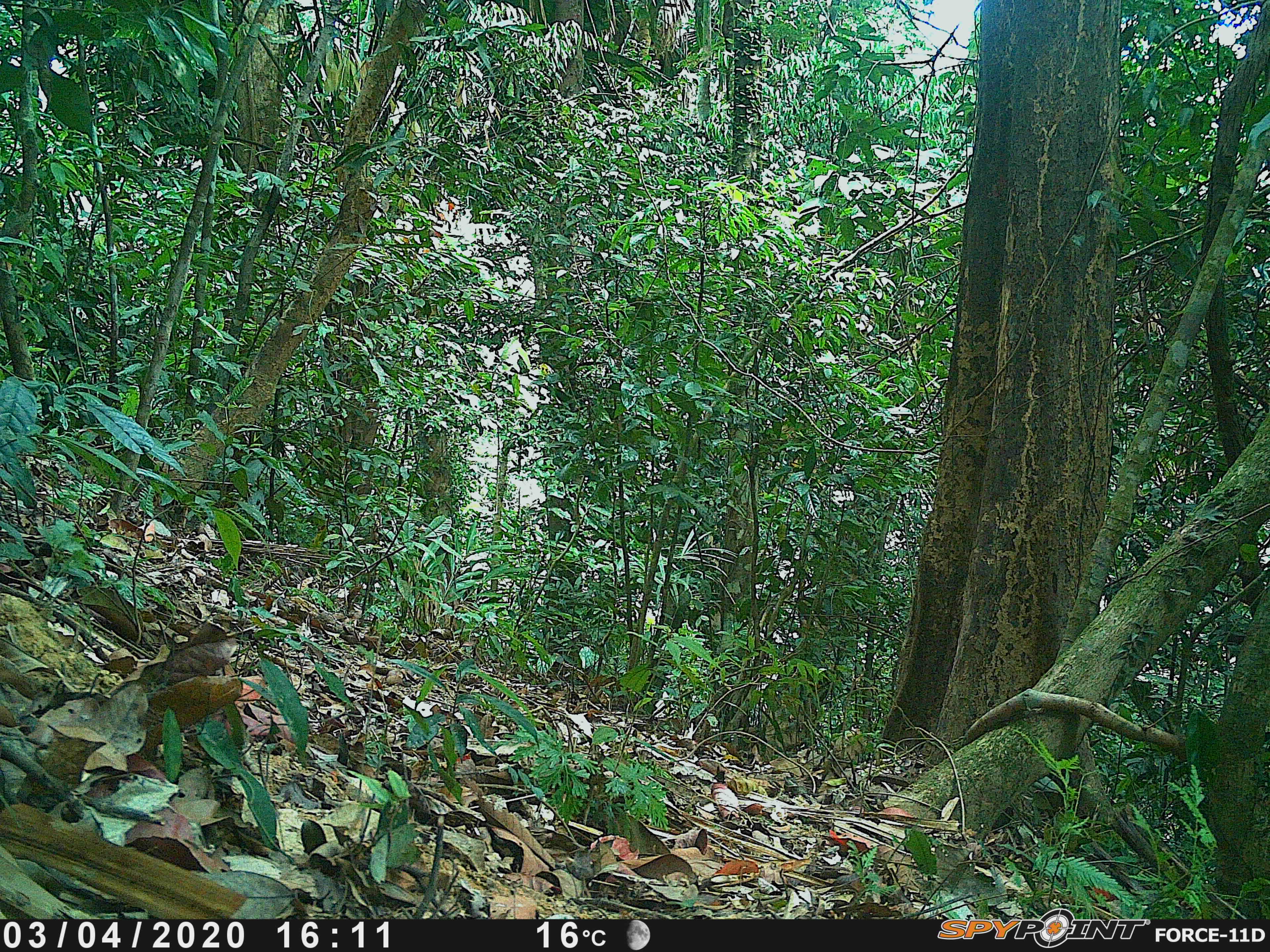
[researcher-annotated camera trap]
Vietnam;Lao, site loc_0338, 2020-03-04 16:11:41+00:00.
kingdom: Animalia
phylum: Chordata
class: Mammalia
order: Primates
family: Cercopithecidae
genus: Macaca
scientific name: Macaca arctoides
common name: stump-tailed macaque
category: stump tailed macaque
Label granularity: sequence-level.